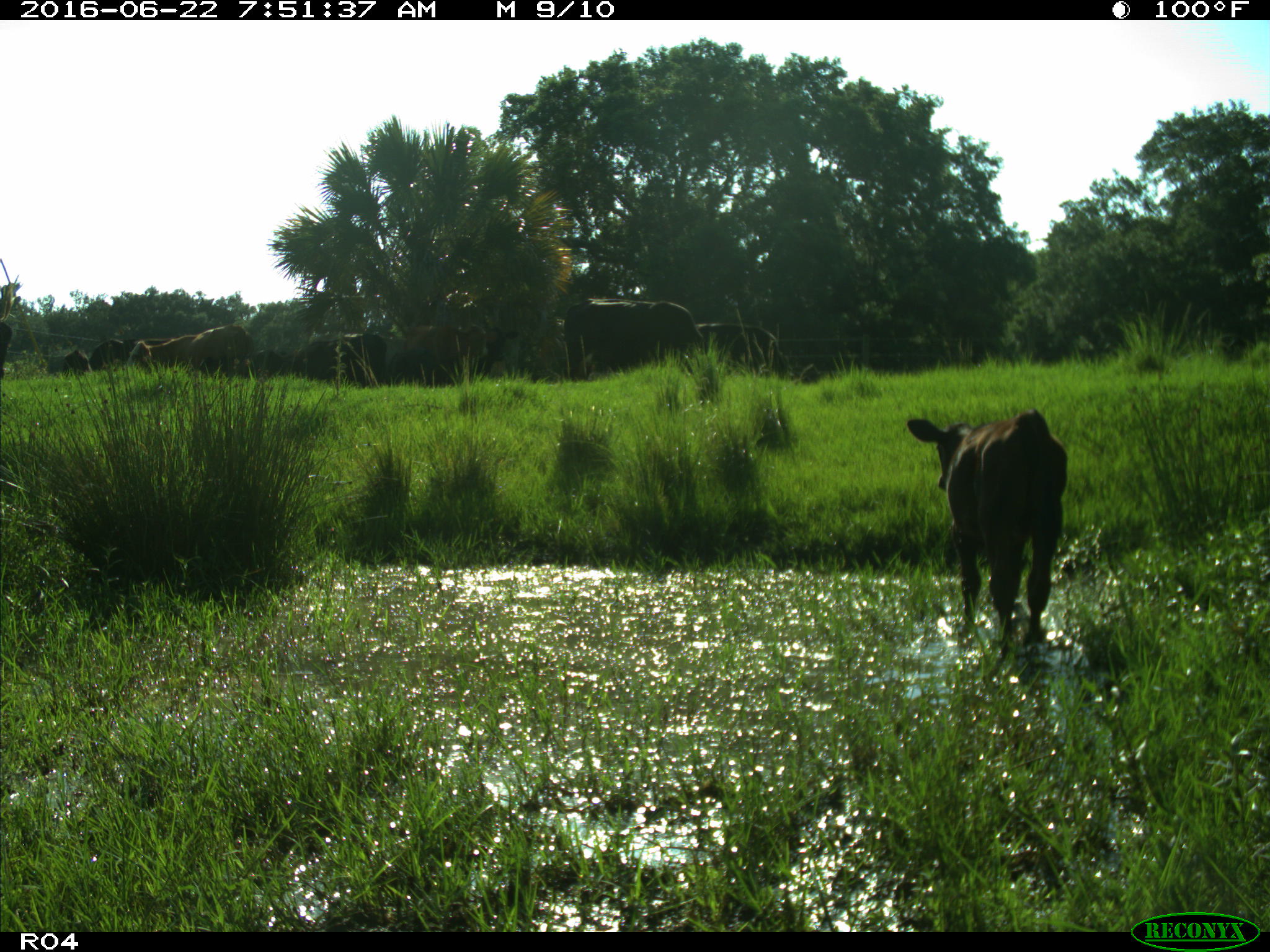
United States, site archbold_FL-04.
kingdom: Animalia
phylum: Chordata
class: Mammalia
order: Artiodactyla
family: Bovidae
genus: Bos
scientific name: Bos taurus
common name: domestic cow